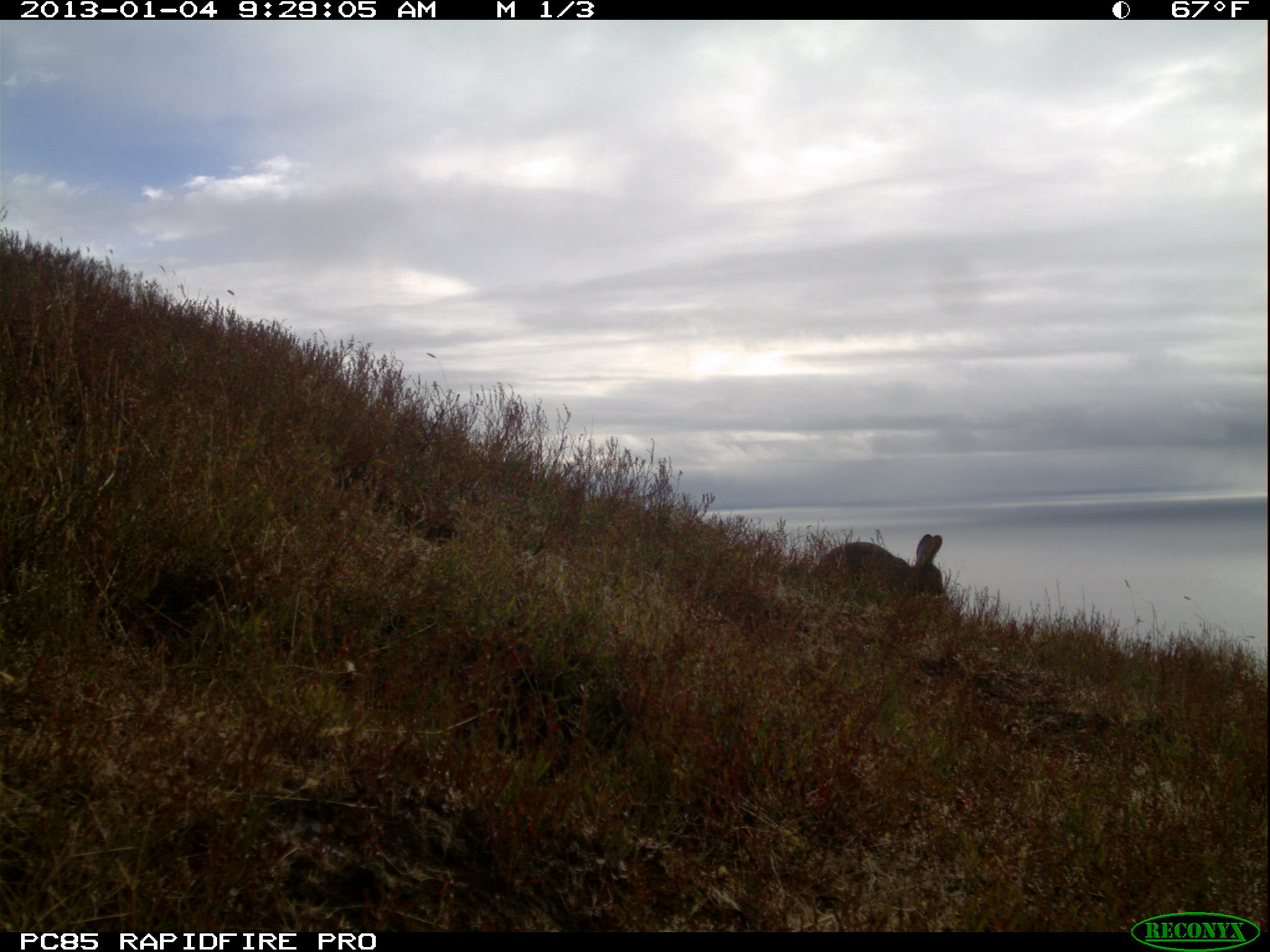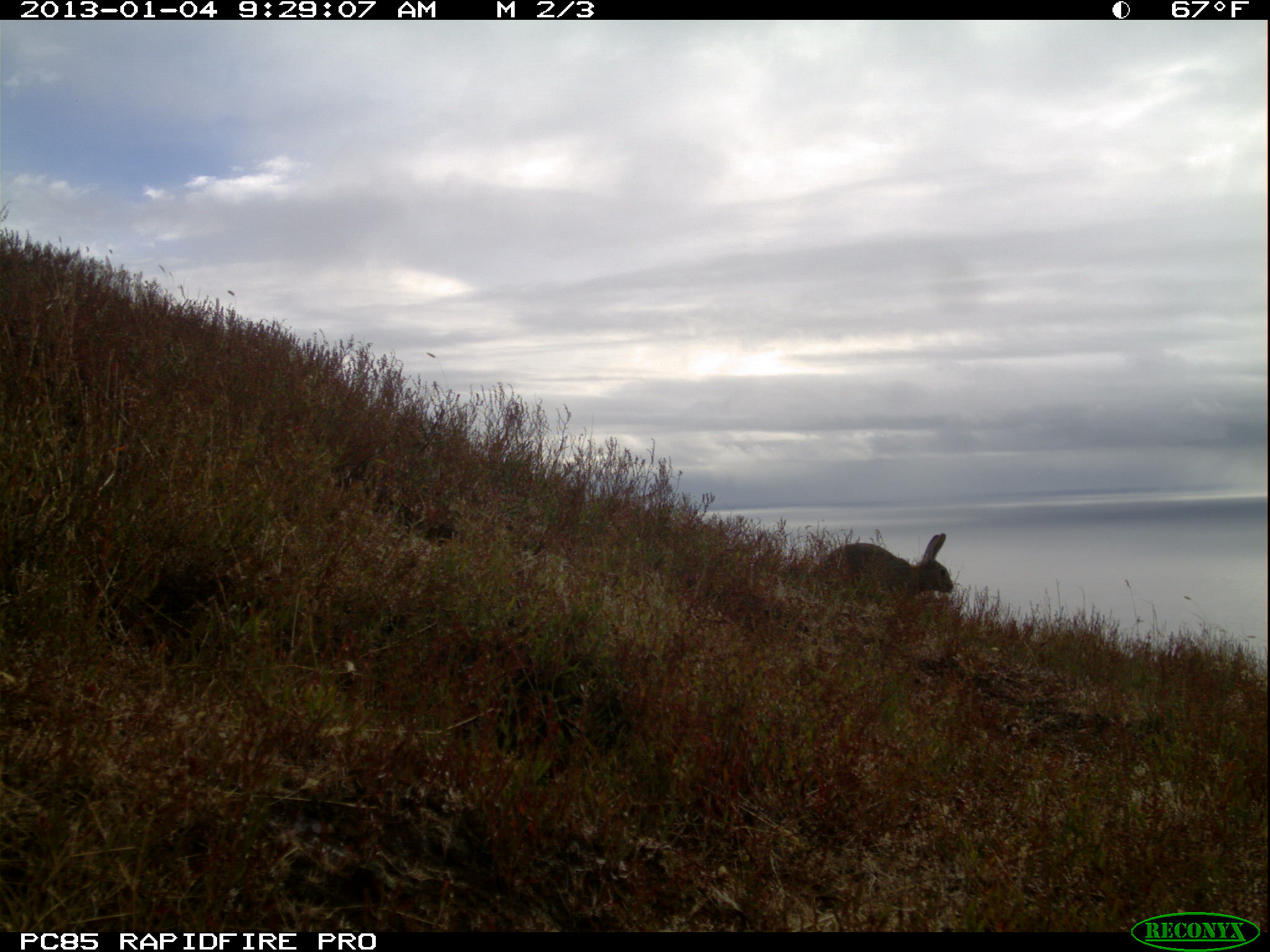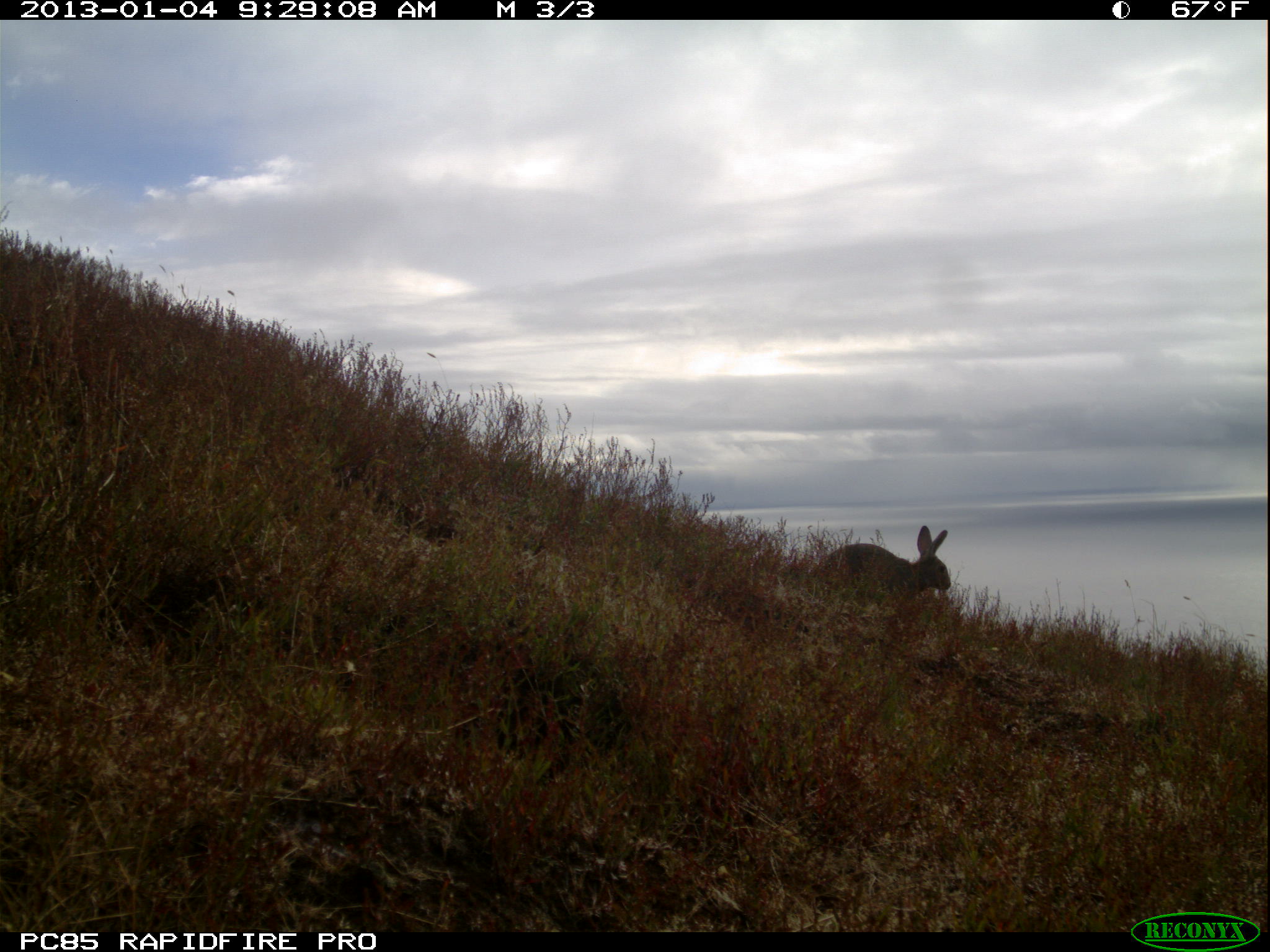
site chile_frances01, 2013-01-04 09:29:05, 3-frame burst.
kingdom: Animalia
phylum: Chordata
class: Mammalia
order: Lagomorpha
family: Leporidae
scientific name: Leporidae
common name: rabbits and hares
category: rabbit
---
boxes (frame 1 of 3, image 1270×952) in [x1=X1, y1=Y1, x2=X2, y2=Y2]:
rabbit: [x1=807, y1=531, x2=947, y2=610]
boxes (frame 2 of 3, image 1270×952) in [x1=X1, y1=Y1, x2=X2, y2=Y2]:
rabbit: [x1=811, y1=532, x2=955, y2=611]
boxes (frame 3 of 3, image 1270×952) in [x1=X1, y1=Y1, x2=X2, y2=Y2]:
rabbit: [x1=805, y1=524, x2=952, y2=608]